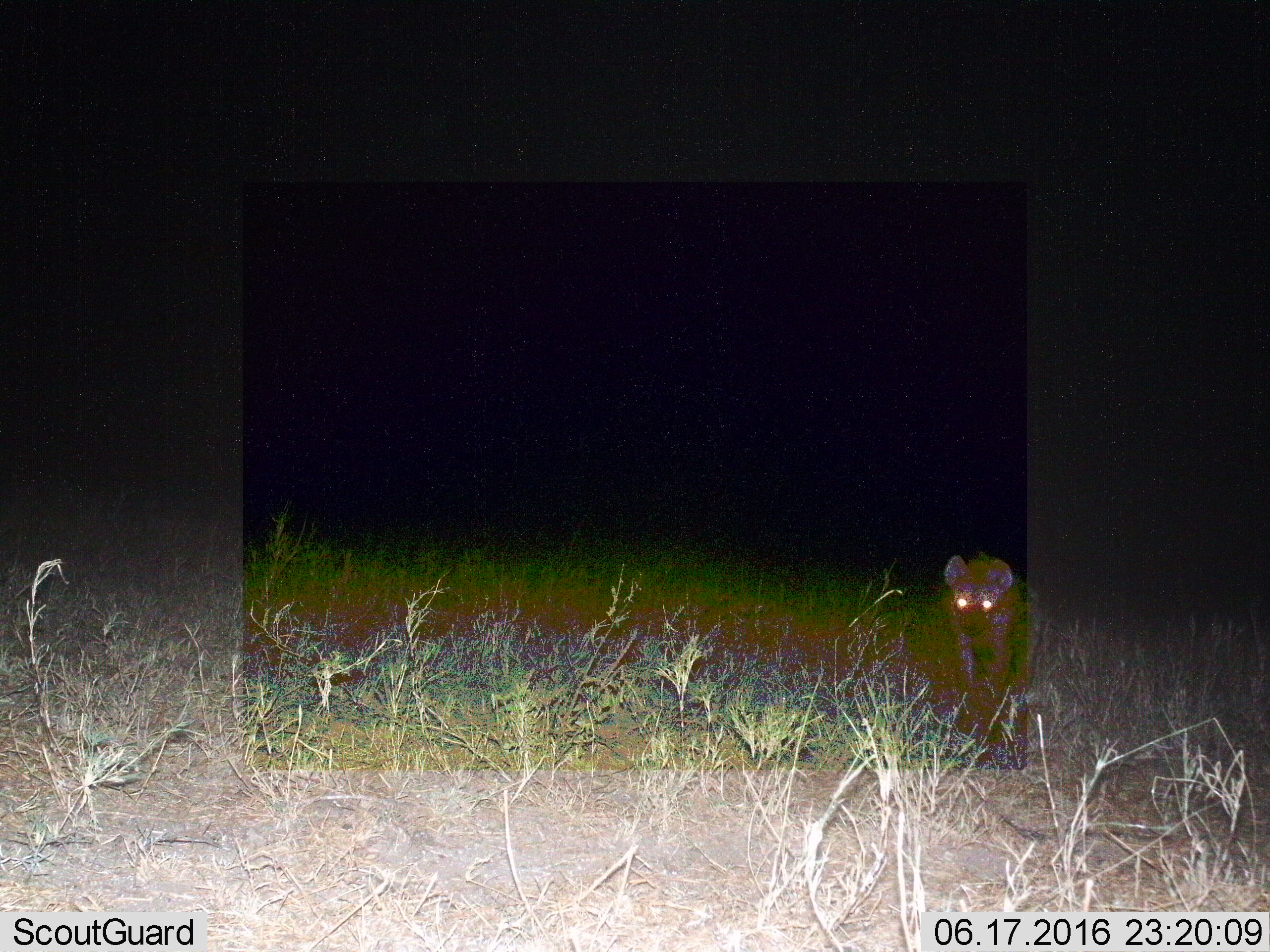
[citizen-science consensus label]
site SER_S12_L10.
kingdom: Animalia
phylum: Chordata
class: Mammalia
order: Carnivora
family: Hyaenidae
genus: Crocuta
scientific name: Crocuta crocuta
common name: spotted hyena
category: hyenaspotted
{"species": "hyenaspotted (spotted hyena) (Crocuta crocuta)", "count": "1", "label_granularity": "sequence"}